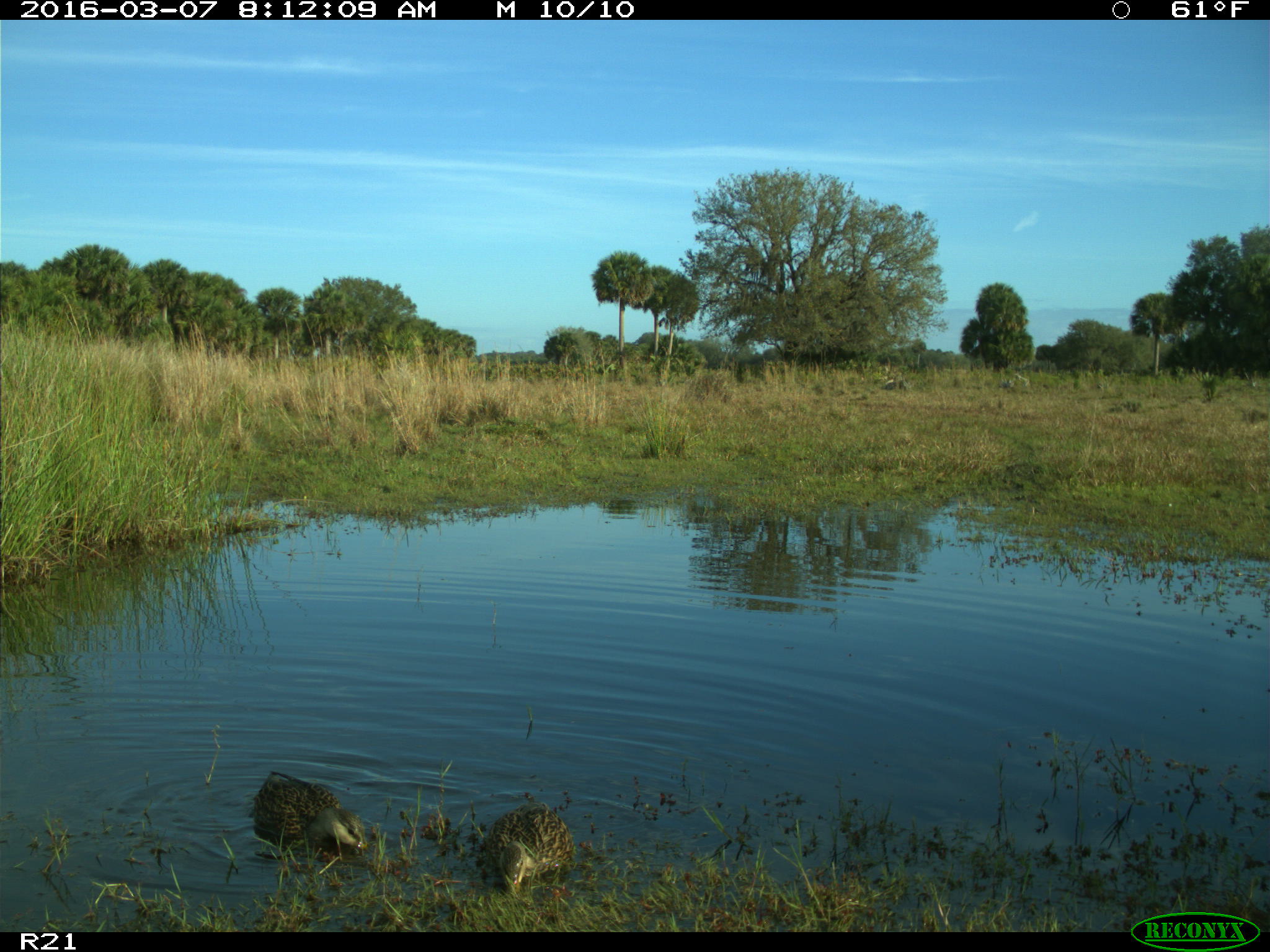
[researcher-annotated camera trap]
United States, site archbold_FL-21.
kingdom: Animalia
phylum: Chordata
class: Aves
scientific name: Aves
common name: birds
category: unidentified bird